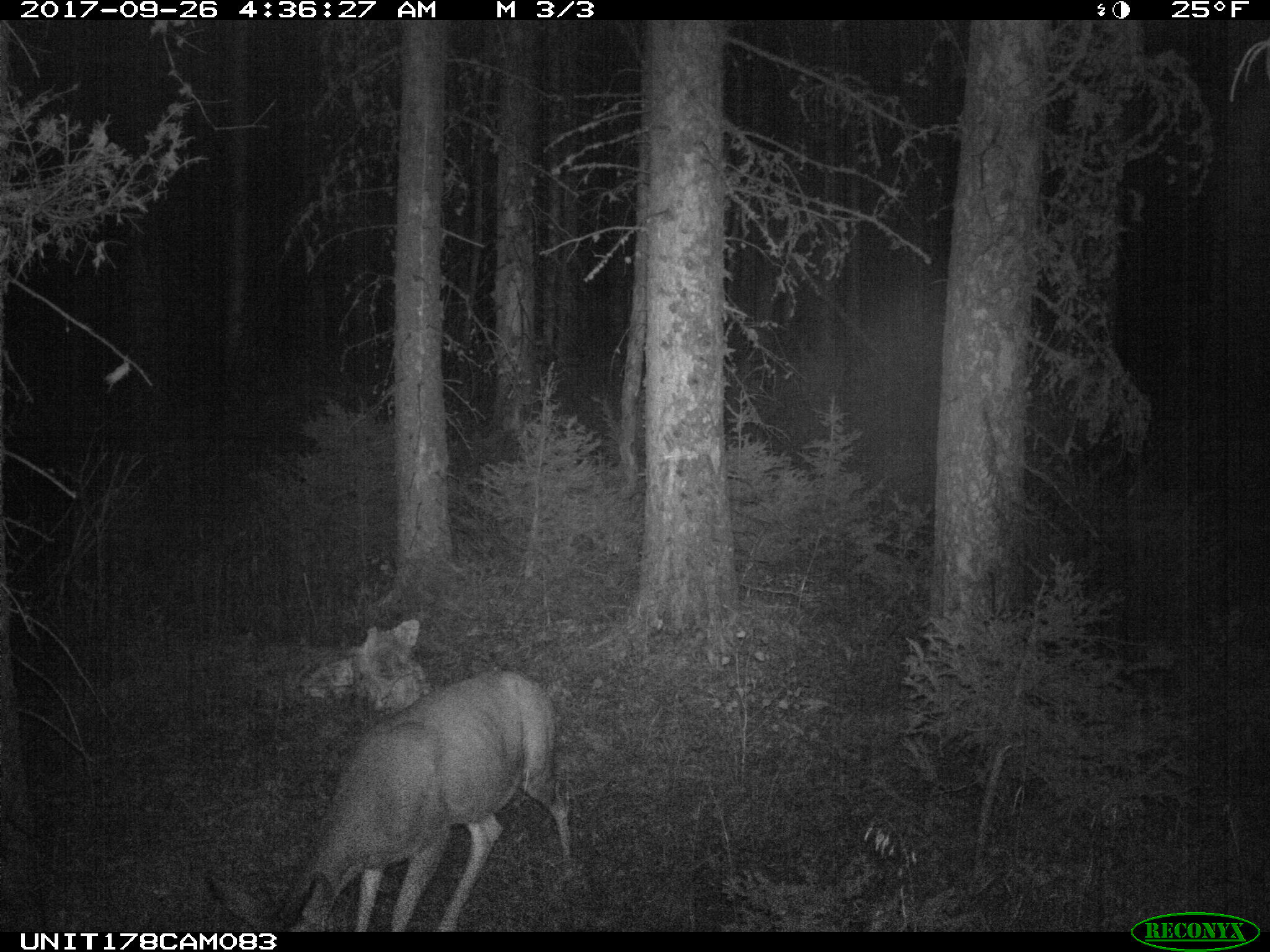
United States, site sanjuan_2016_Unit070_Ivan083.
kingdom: Animalia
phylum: Chordata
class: Mammalia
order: Artiodactyla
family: Cervidae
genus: Odocoileus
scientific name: Odocoileus hemionus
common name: mule deer